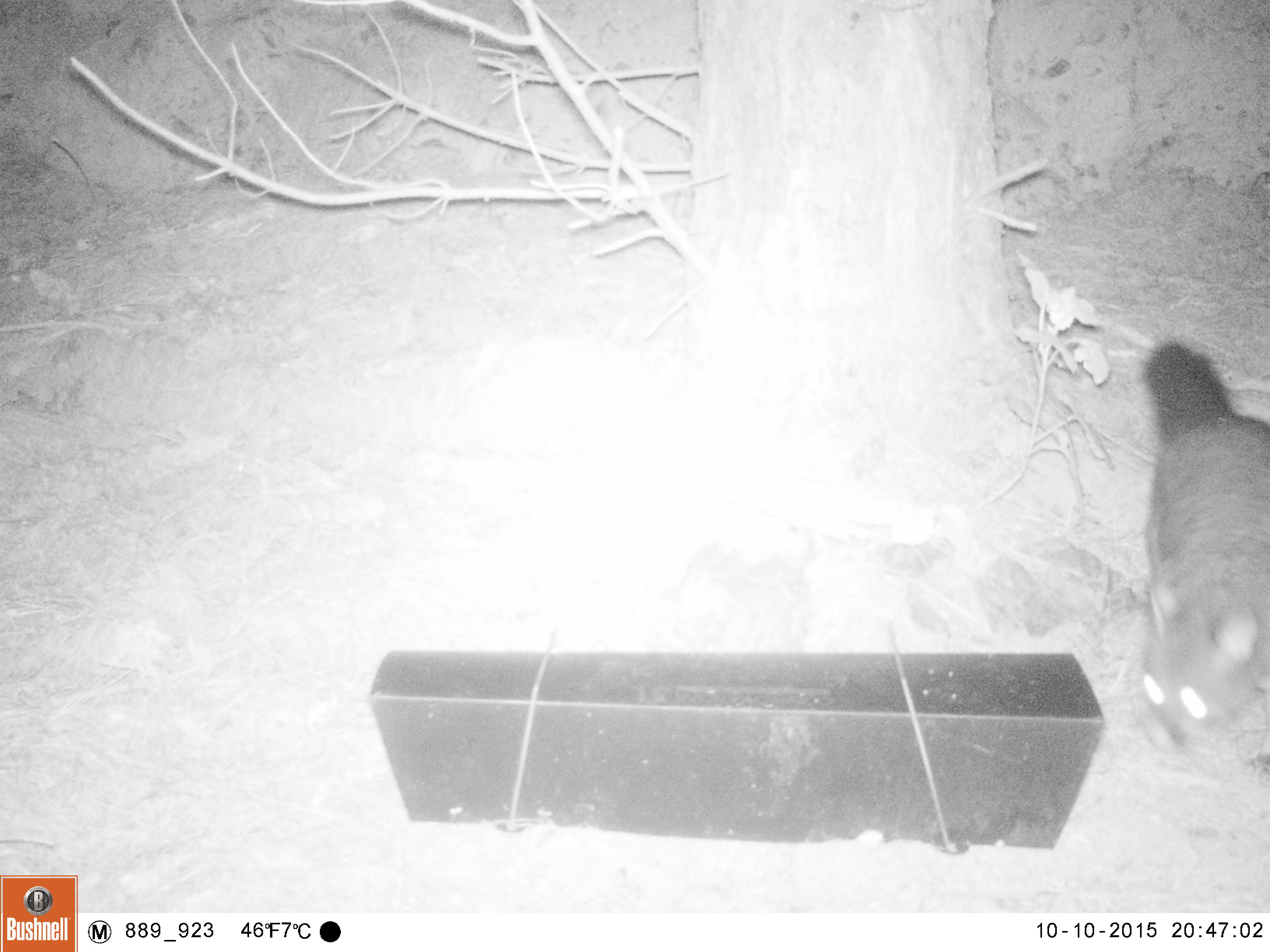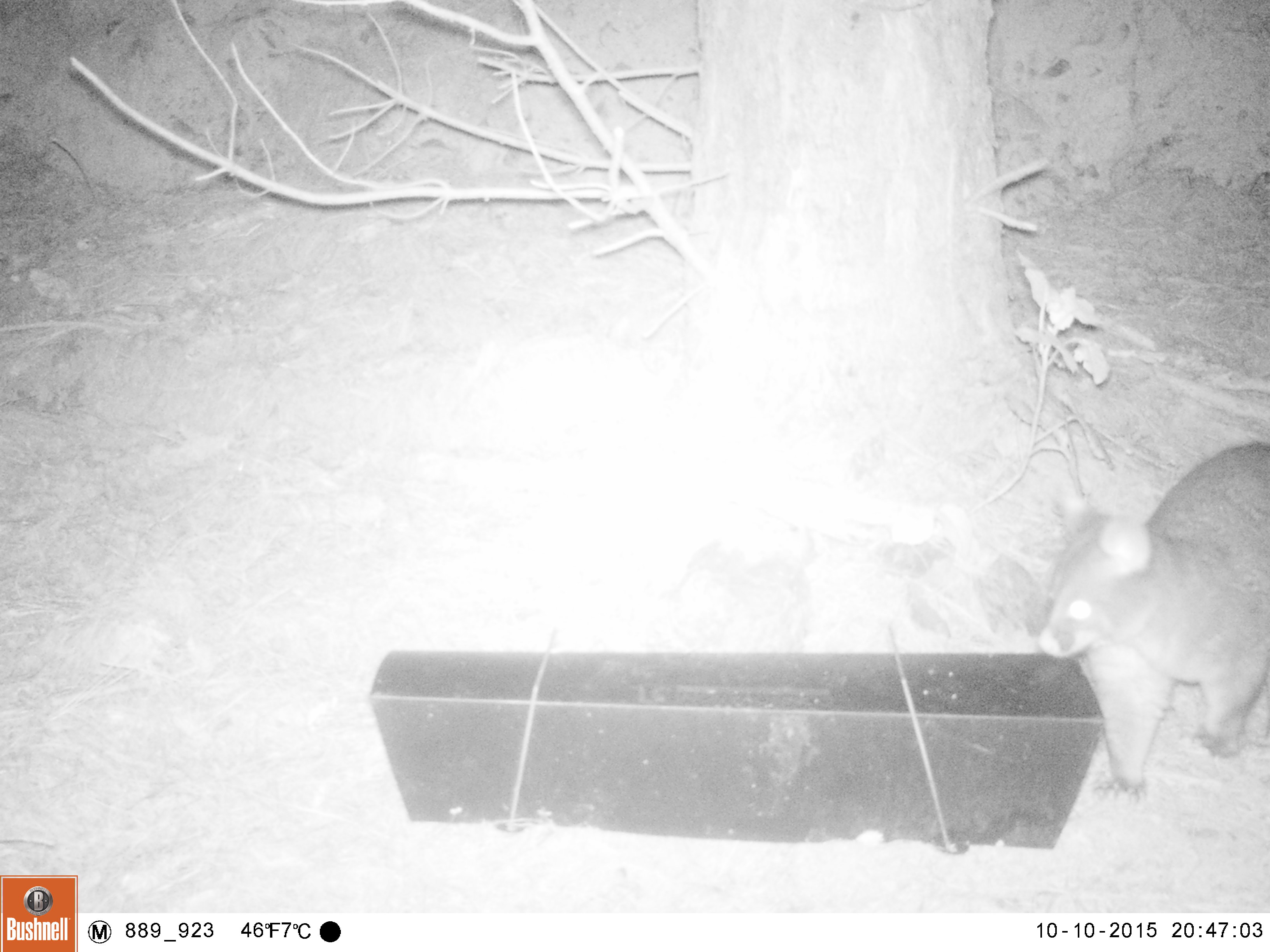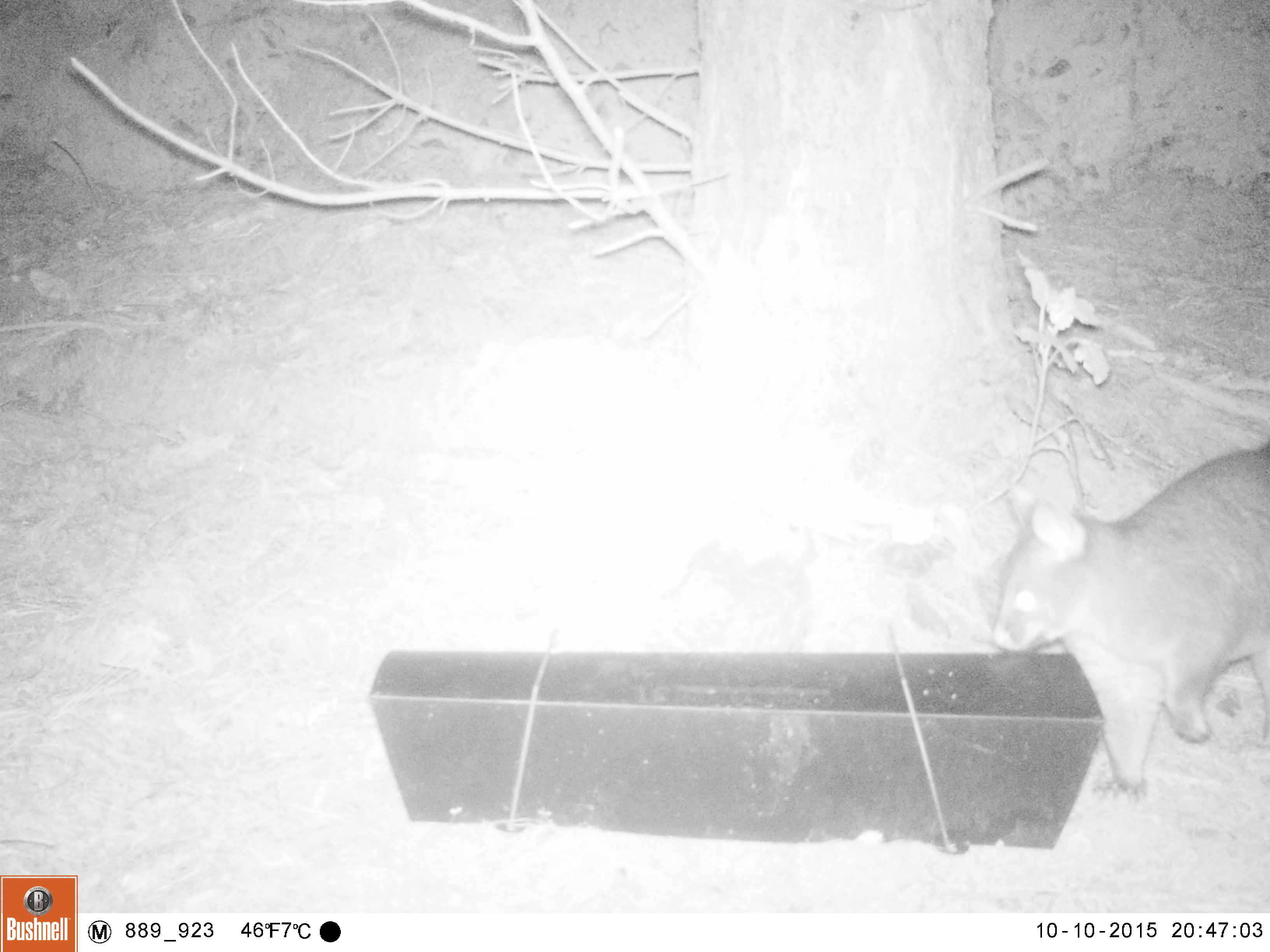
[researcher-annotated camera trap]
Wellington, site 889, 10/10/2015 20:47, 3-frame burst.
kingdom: Animalia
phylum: Chordata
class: Mammalia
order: Didelphimorphia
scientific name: Didelphimorphia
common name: possum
Possum (Didelphimorphia).